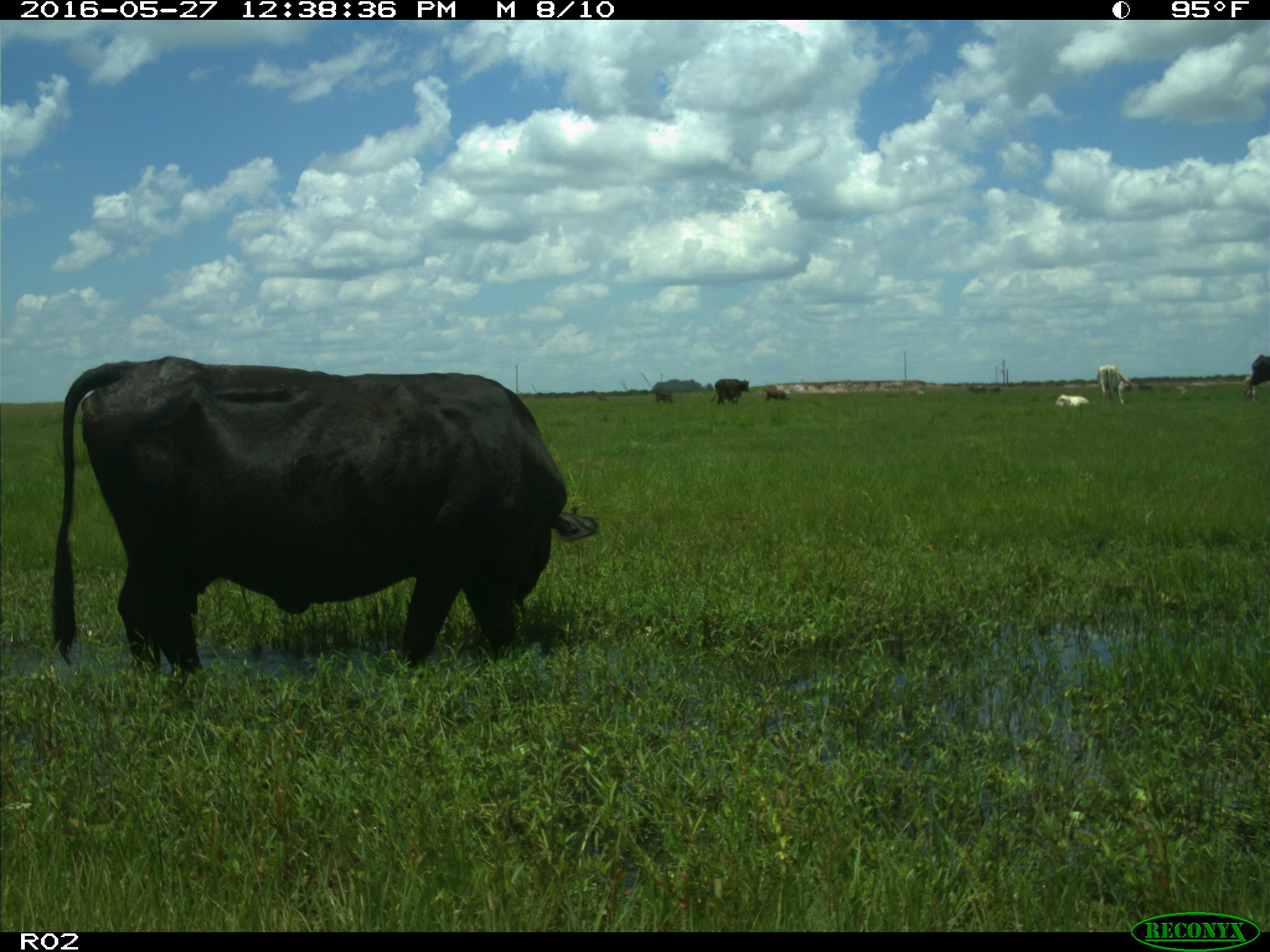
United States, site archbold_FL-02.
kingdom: Animalia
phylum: Chordata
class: Mammalia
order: Artiodactyla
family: Bovidae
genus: Bos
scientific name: Bos taurus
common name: domestic cow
Bos taurus (domestic cow).